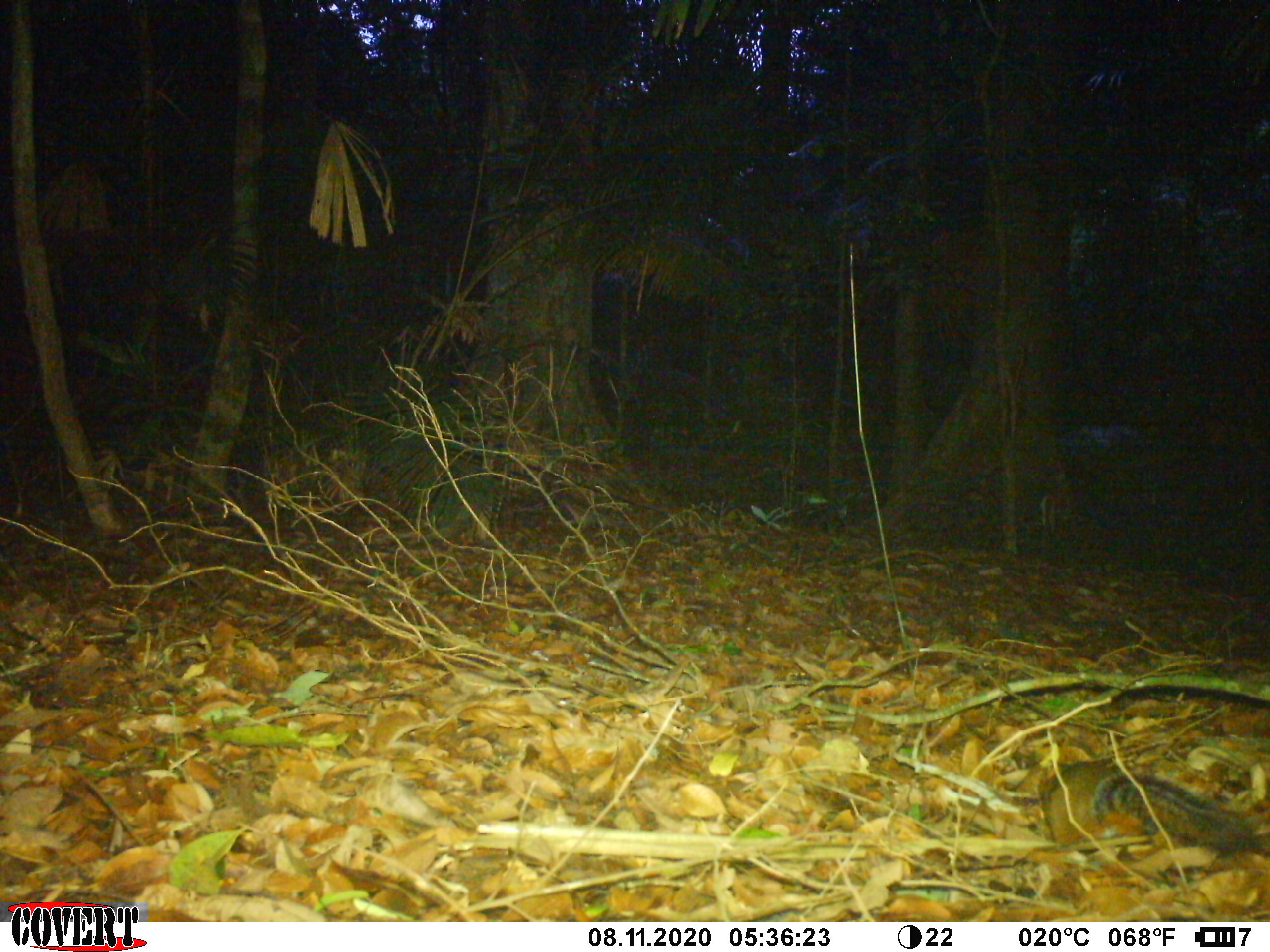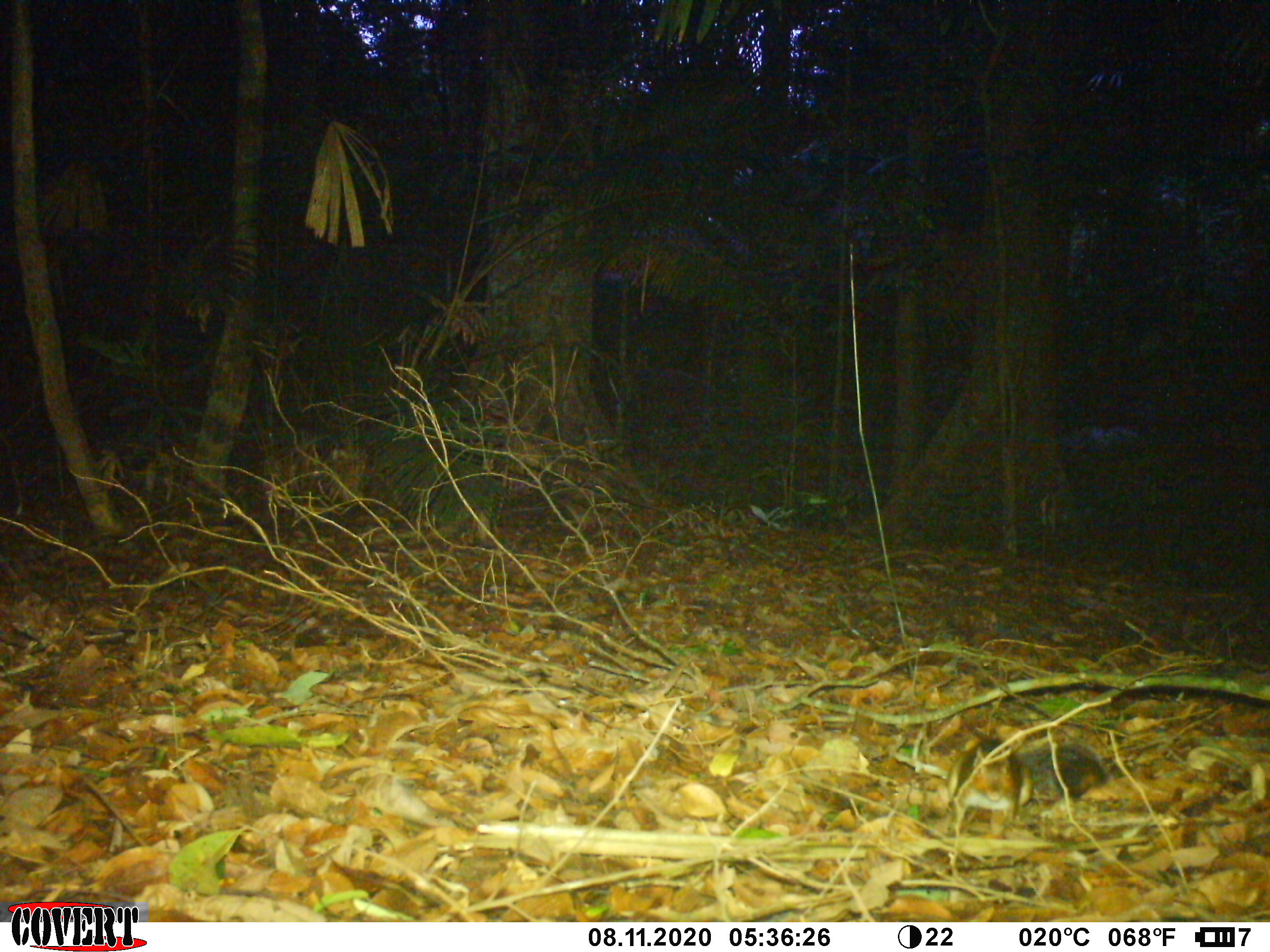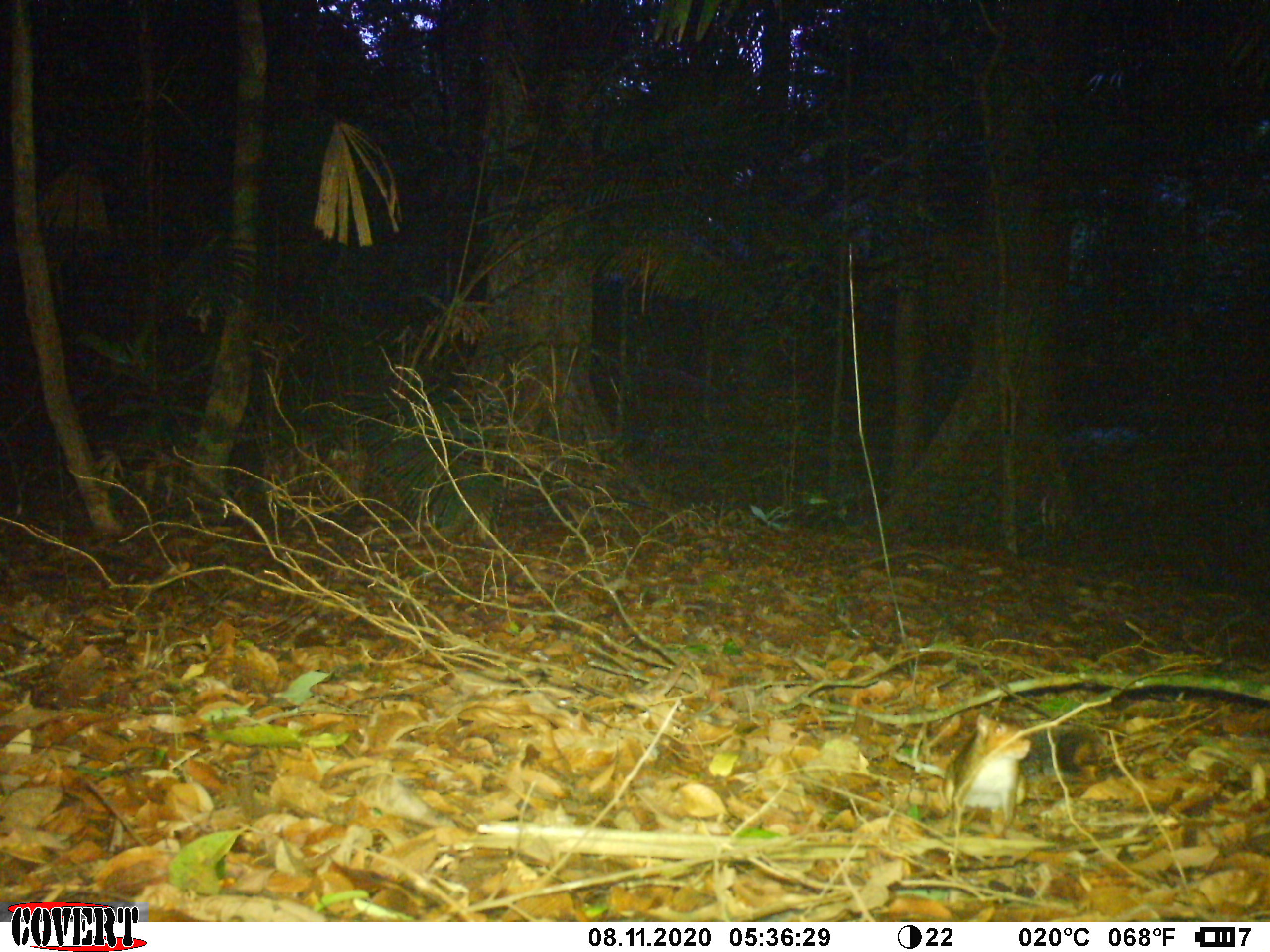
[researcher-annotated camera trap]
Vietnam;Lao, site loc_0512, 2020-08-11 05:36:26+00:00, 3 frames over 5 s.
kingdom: Animalia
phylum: Chordata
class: Mammalia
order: Rodentia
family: Sciuridae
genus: Dremomys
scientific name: Dremomys rufigenis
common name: red-cheeked squirrel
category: red cheeked squirrel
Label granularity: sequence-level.